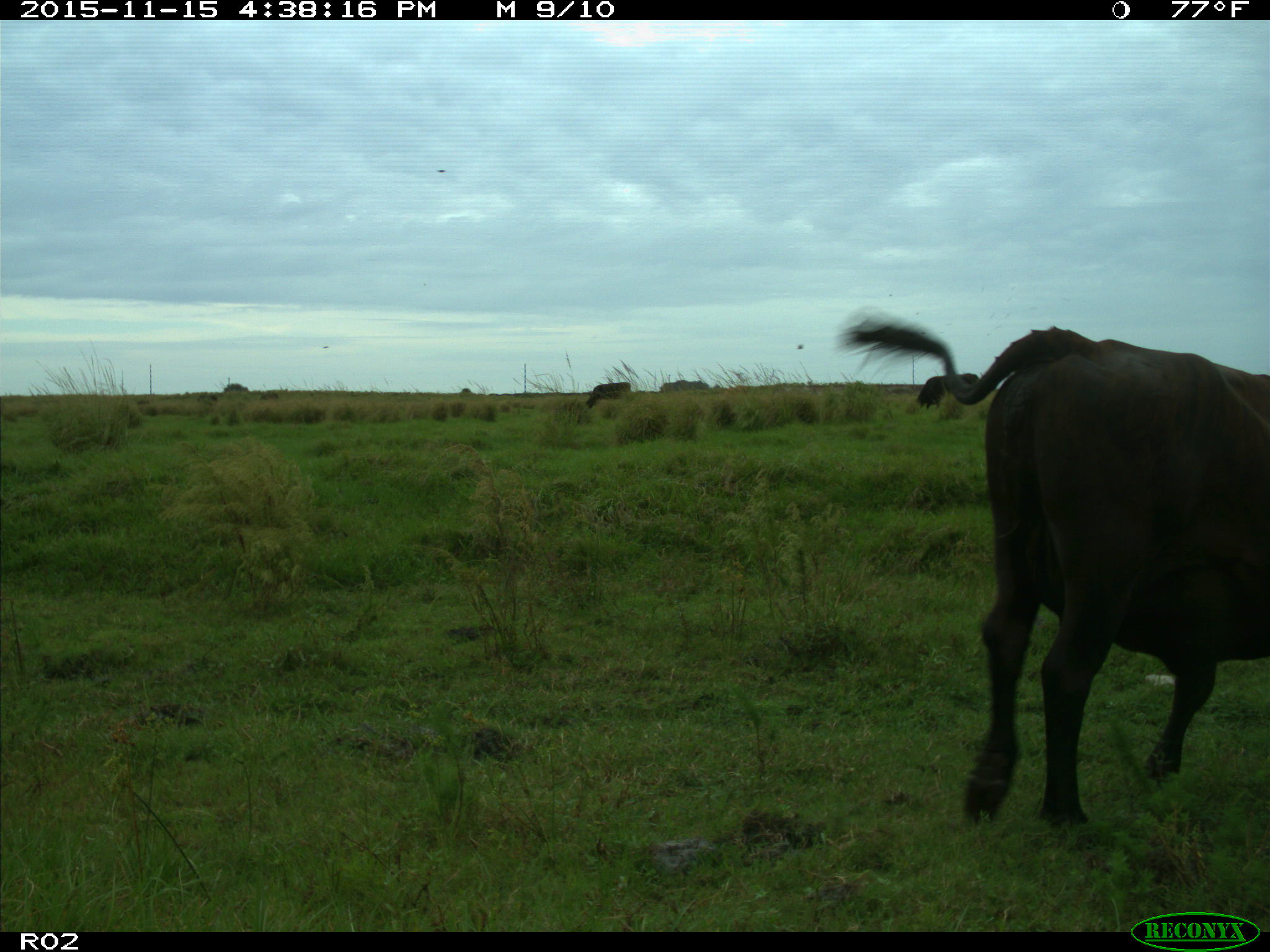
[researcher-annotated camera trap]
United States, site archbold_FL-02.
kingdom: Animalia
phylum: Chordata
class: Mammalia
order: Artiodactyla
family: Bovidae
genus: Bos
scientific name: Bos taurus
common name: domestic cow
Bos taurus (domestic cow).